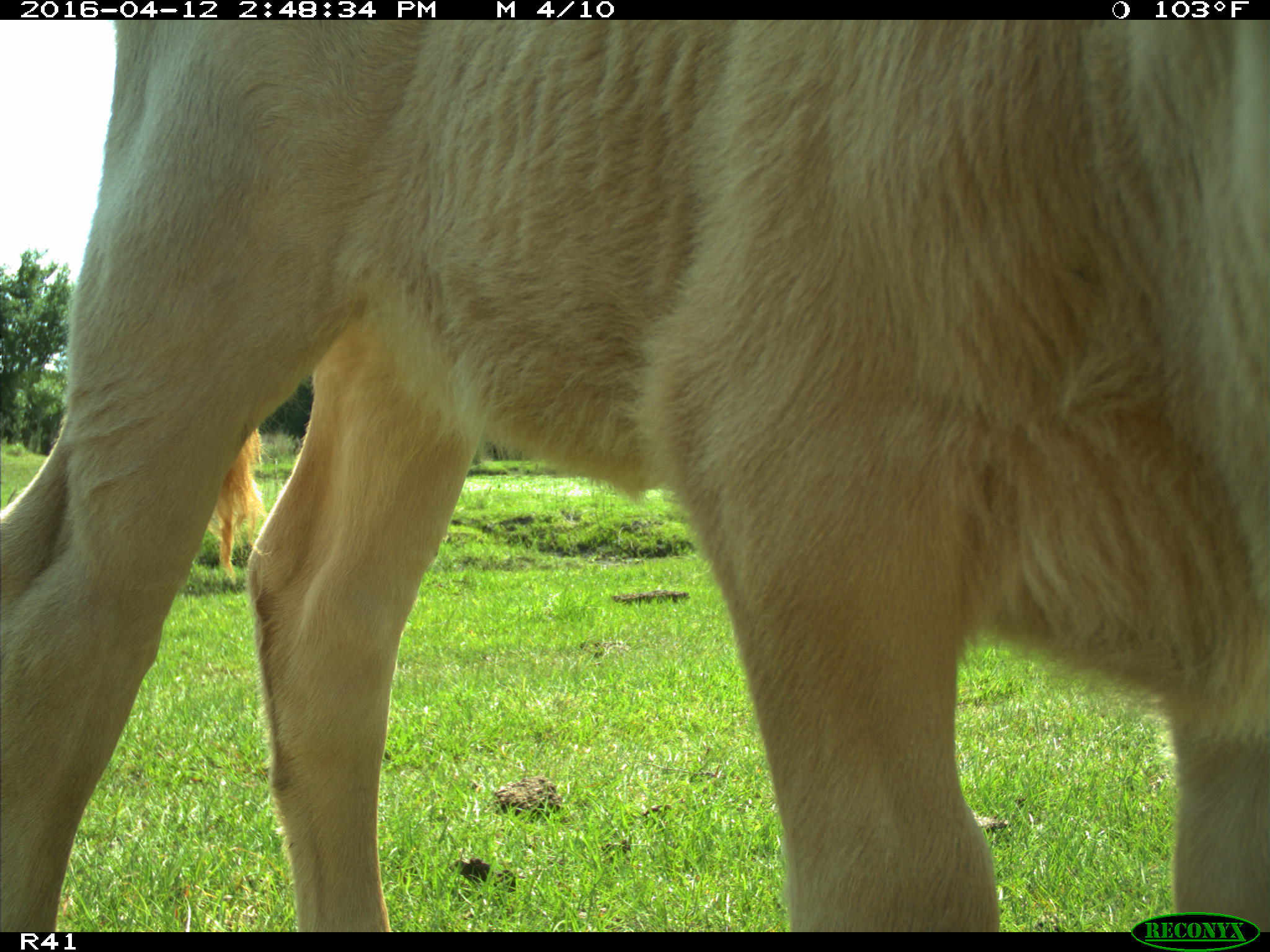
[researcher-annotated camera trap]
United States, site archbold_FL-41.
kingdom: Animalia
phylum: Chordata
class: Mammalia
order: Artiodactyla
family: Bovidae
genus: Bos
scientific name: Bos taurus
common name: domestic cow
Bos taurus (domestic cow).